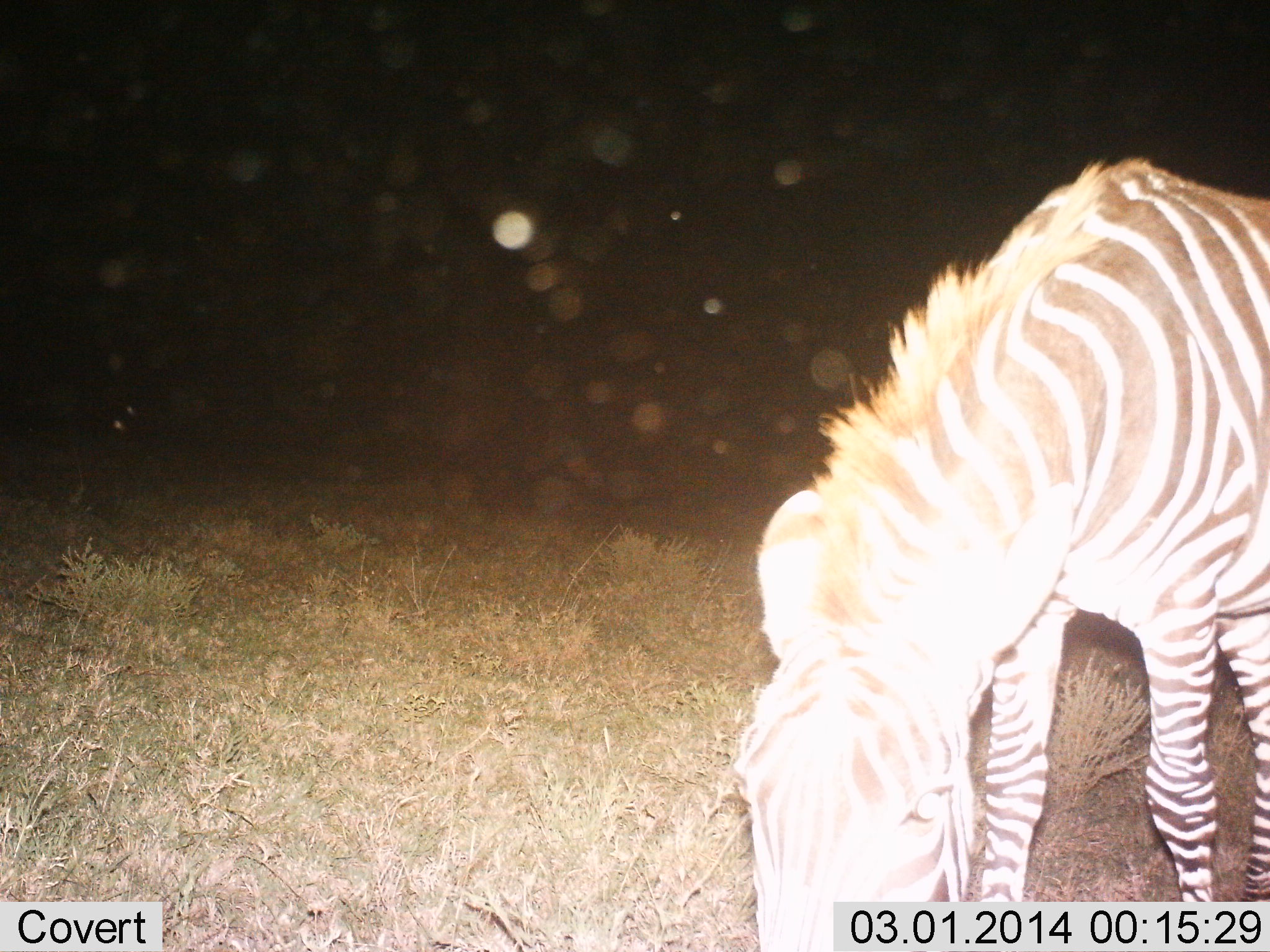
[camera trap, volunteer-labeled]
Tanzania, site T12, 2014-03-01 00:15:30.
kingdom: Animalia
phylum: Chordata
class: Mammalia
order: Perissodactyla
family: Equidae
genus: Equus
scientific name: Equus quagga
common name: plains zebra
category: zebra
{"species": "zebra (plains zebra) (Equus quagga)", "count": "1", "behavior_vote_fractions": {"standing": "20%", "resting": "0%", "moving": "0%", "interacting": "0%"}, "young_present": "0%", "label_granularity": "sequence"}